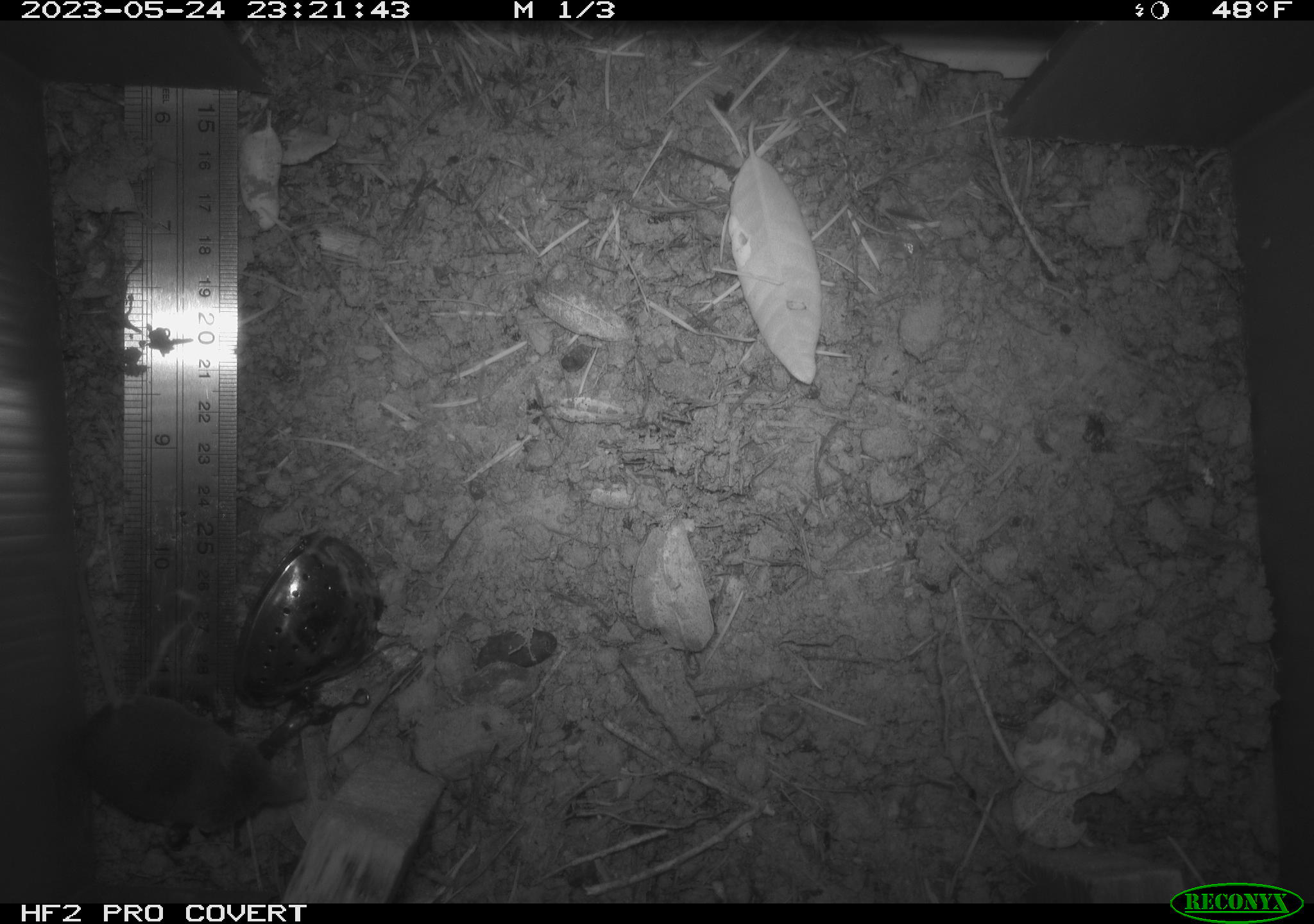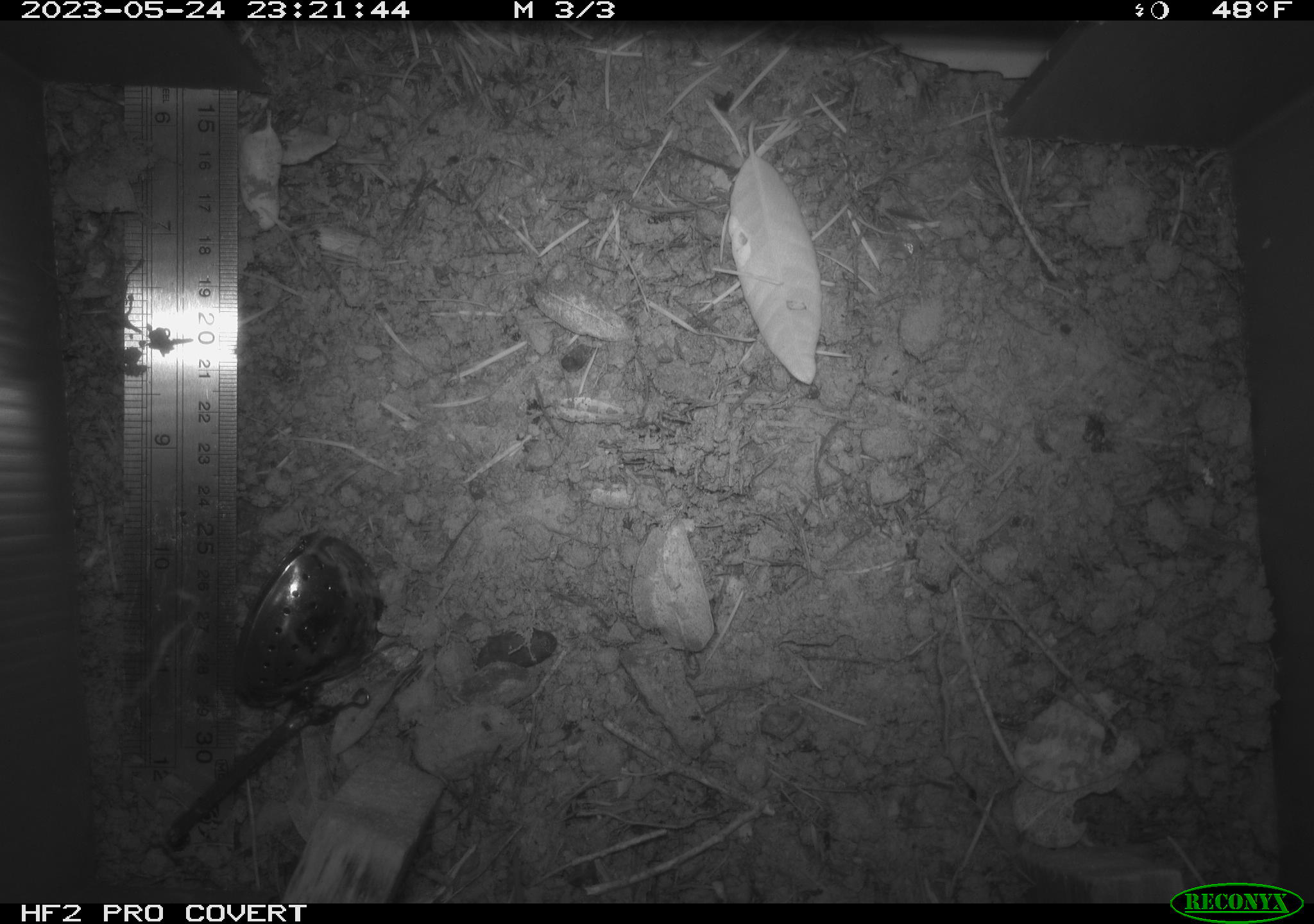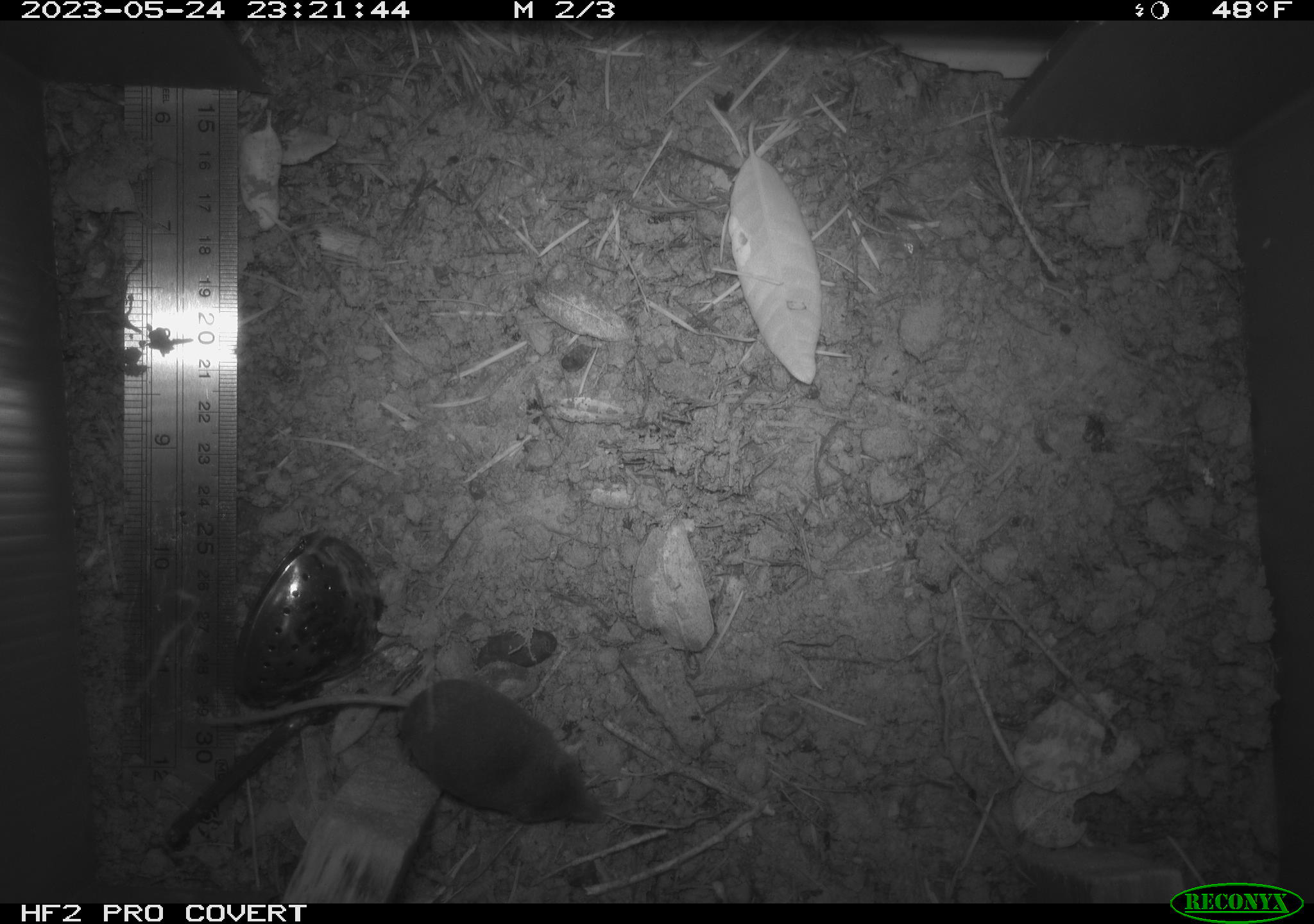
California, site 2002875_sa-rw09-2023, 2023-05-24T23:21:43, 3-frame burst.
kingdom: Animalia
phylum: Chordata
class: Mammalia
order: Eulipotyphla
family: Soricidae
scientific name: Soricidae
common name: shrews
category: soricidae family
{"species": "soricidae family (shrews) (Soricidae)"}